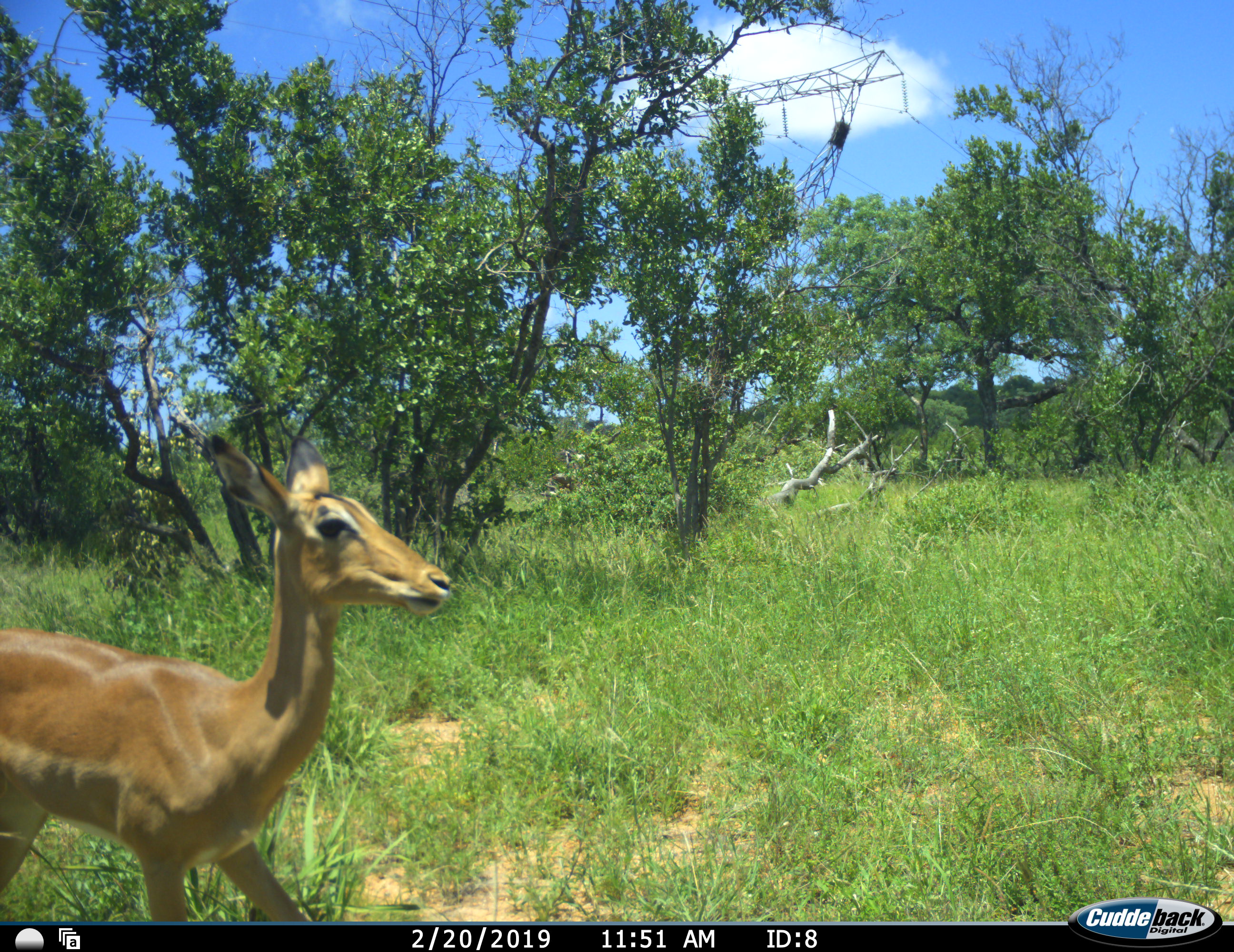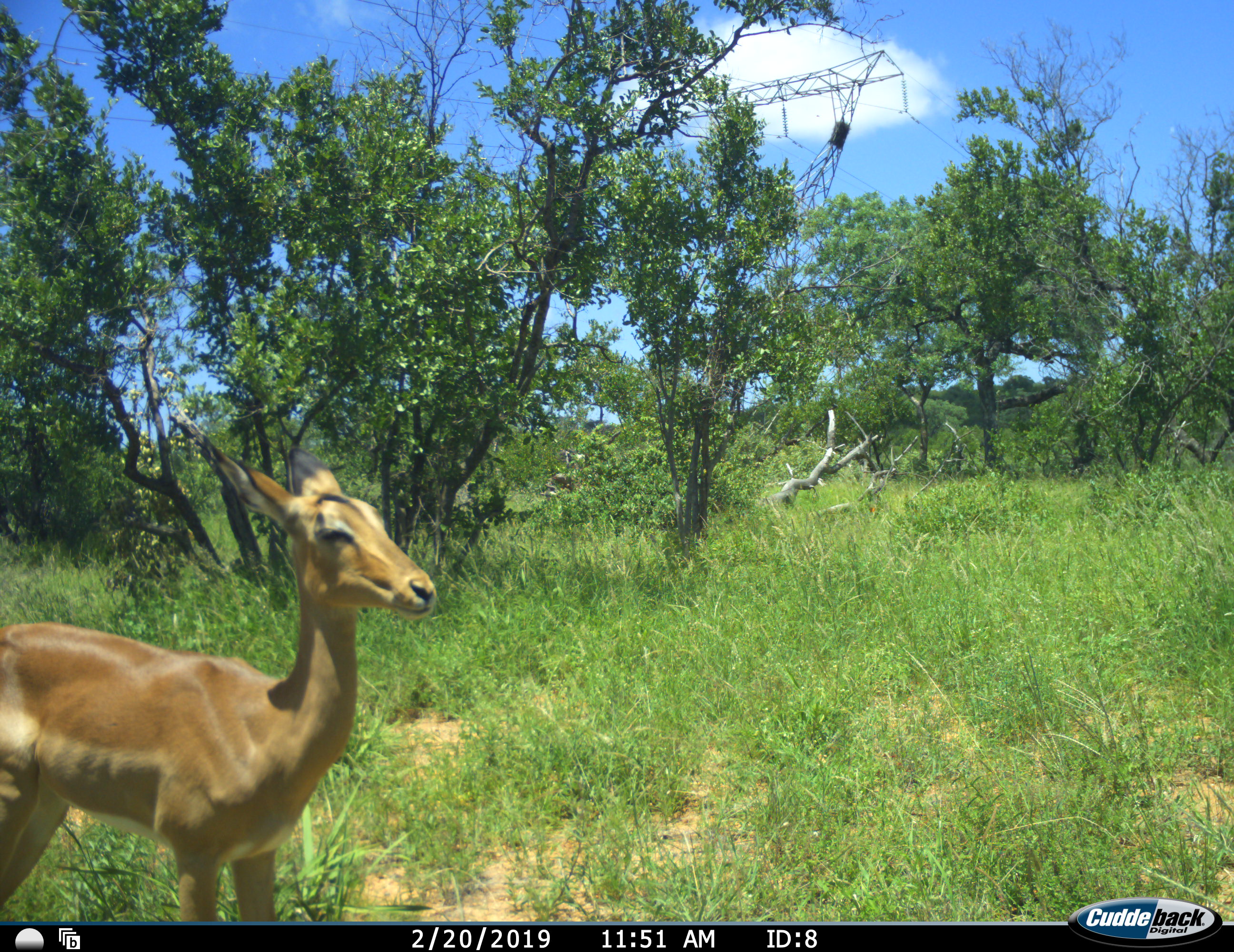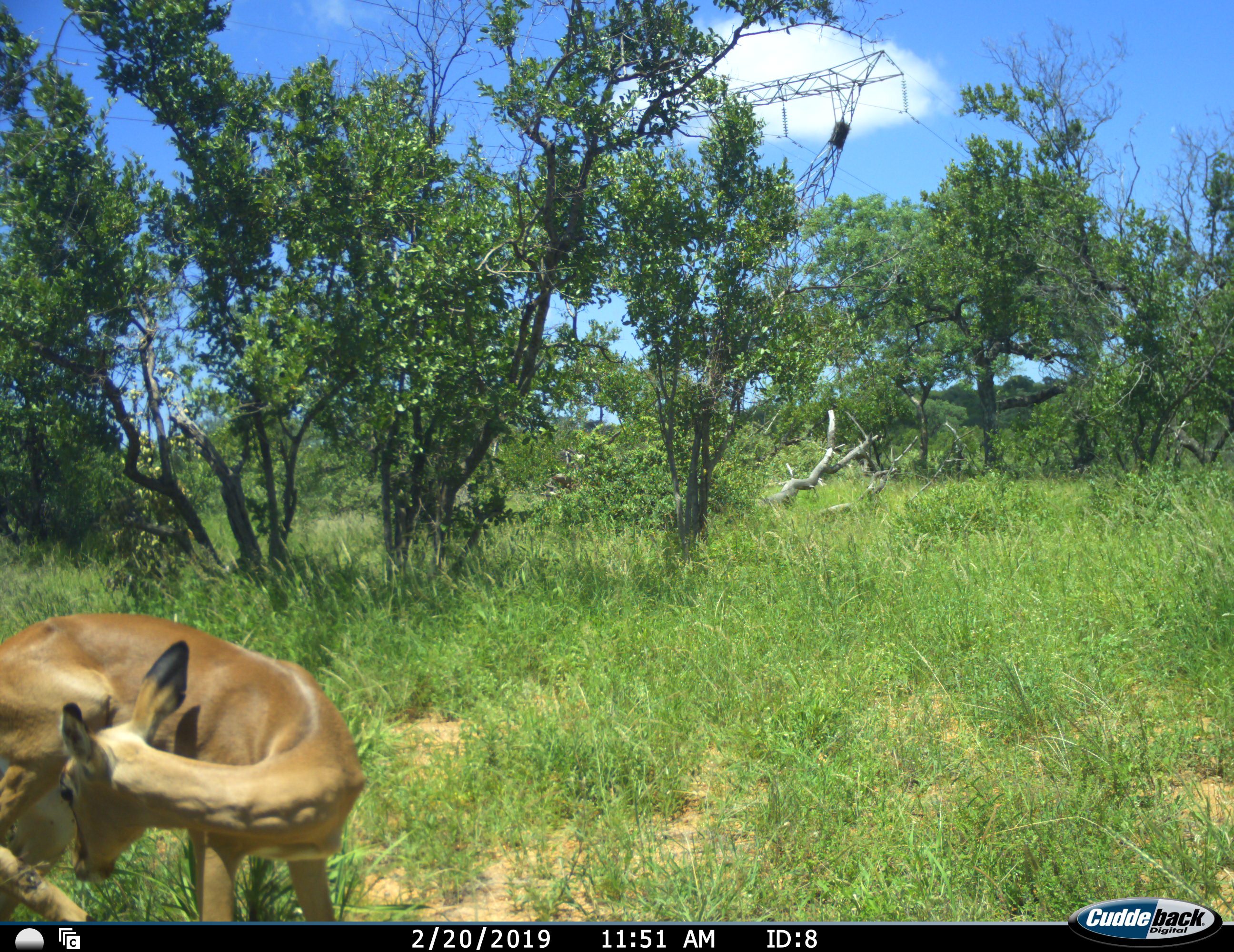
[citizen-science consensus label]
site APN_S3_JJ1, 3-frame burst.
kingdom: Animalia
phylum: Chordata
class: Mammalia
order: Artiodactyla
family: Bovidae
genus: Aepyceros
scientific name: Aepyceros melampus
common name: impala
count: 1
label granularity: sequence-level